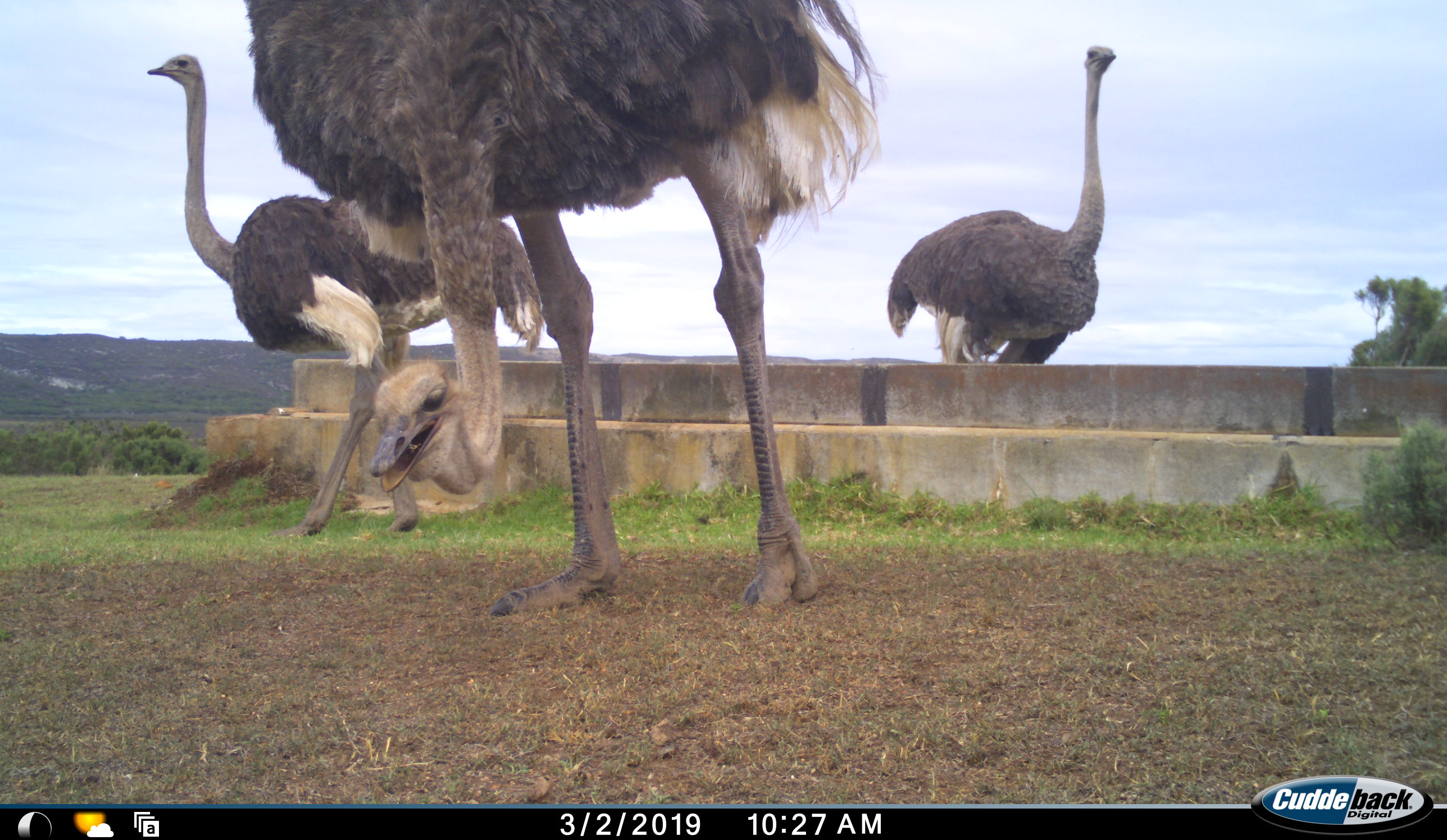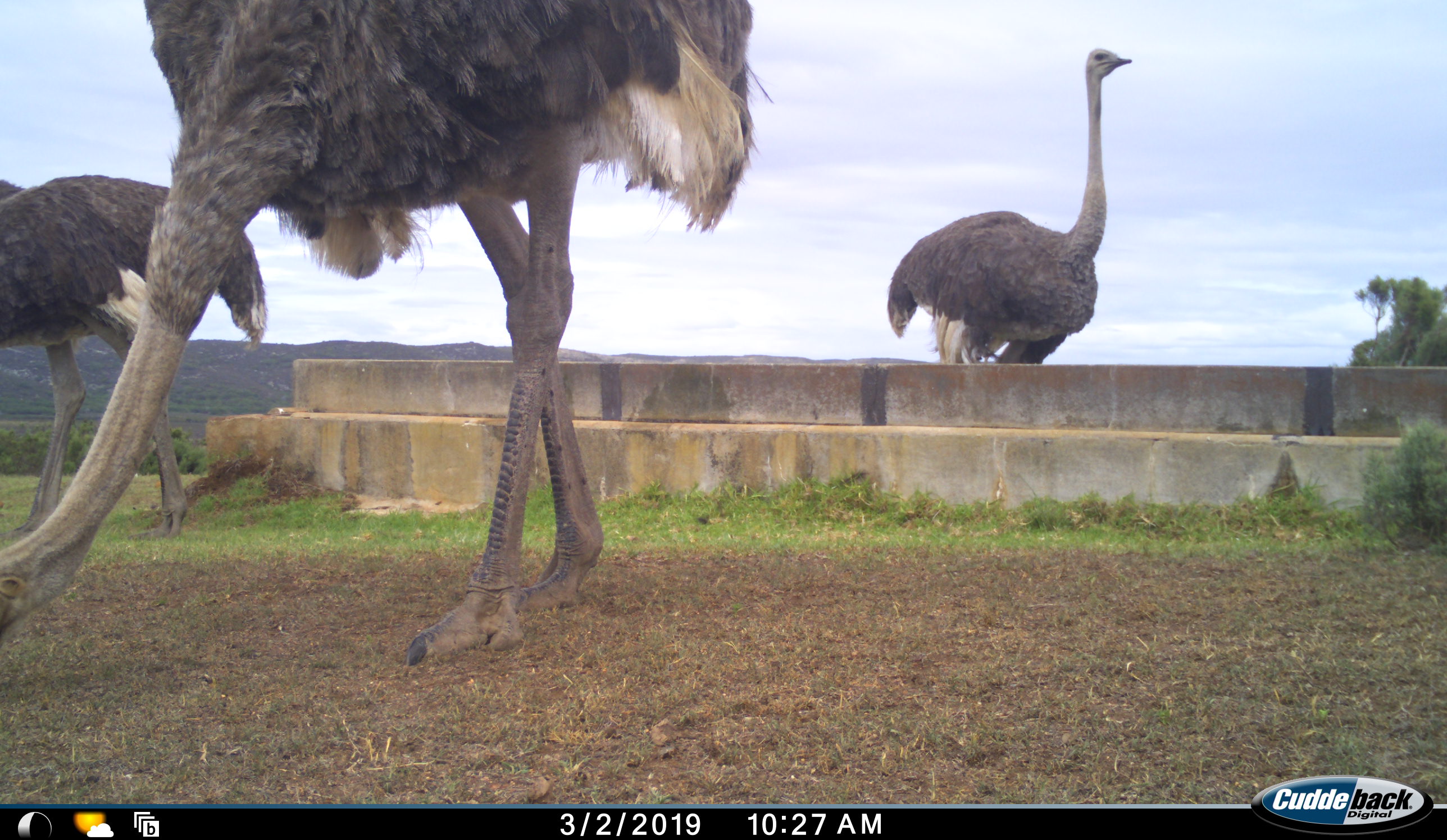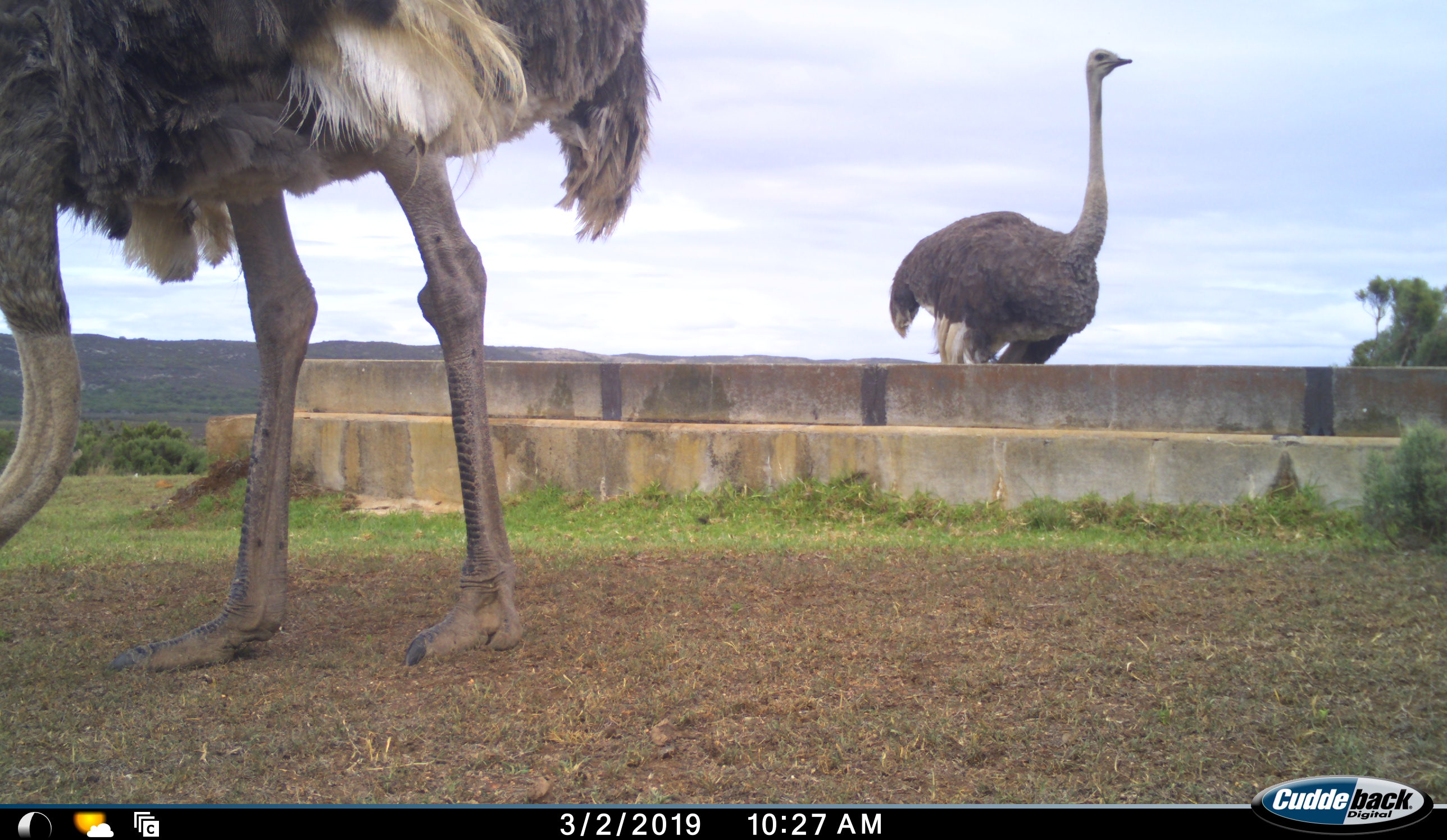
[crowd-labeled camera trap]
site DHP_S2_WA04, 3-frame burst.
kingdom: Animalia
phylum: Chordata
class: Aves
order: Struthioniformes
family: Struthionidae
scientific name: Struthionidae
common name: ostrich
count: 3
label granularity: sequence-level